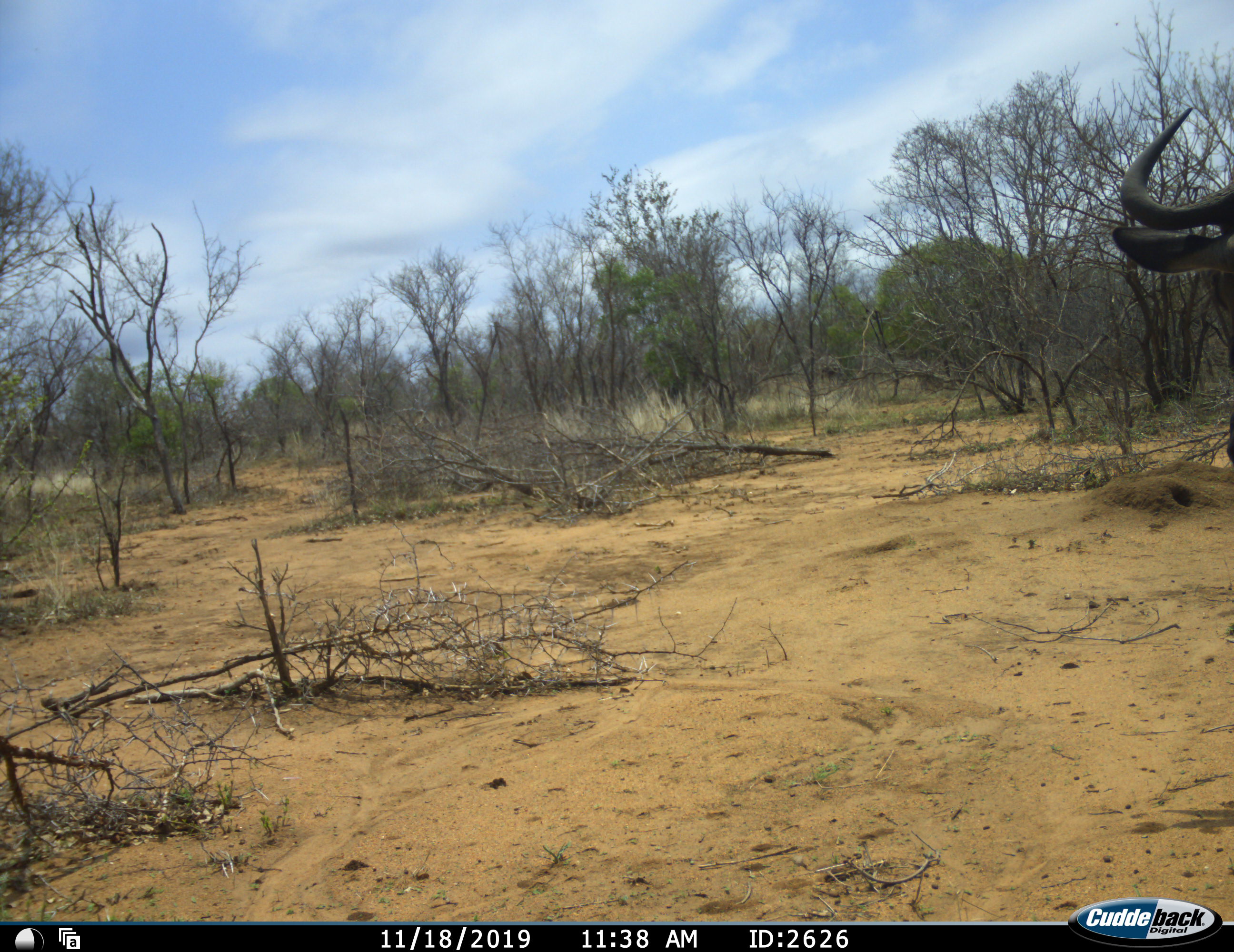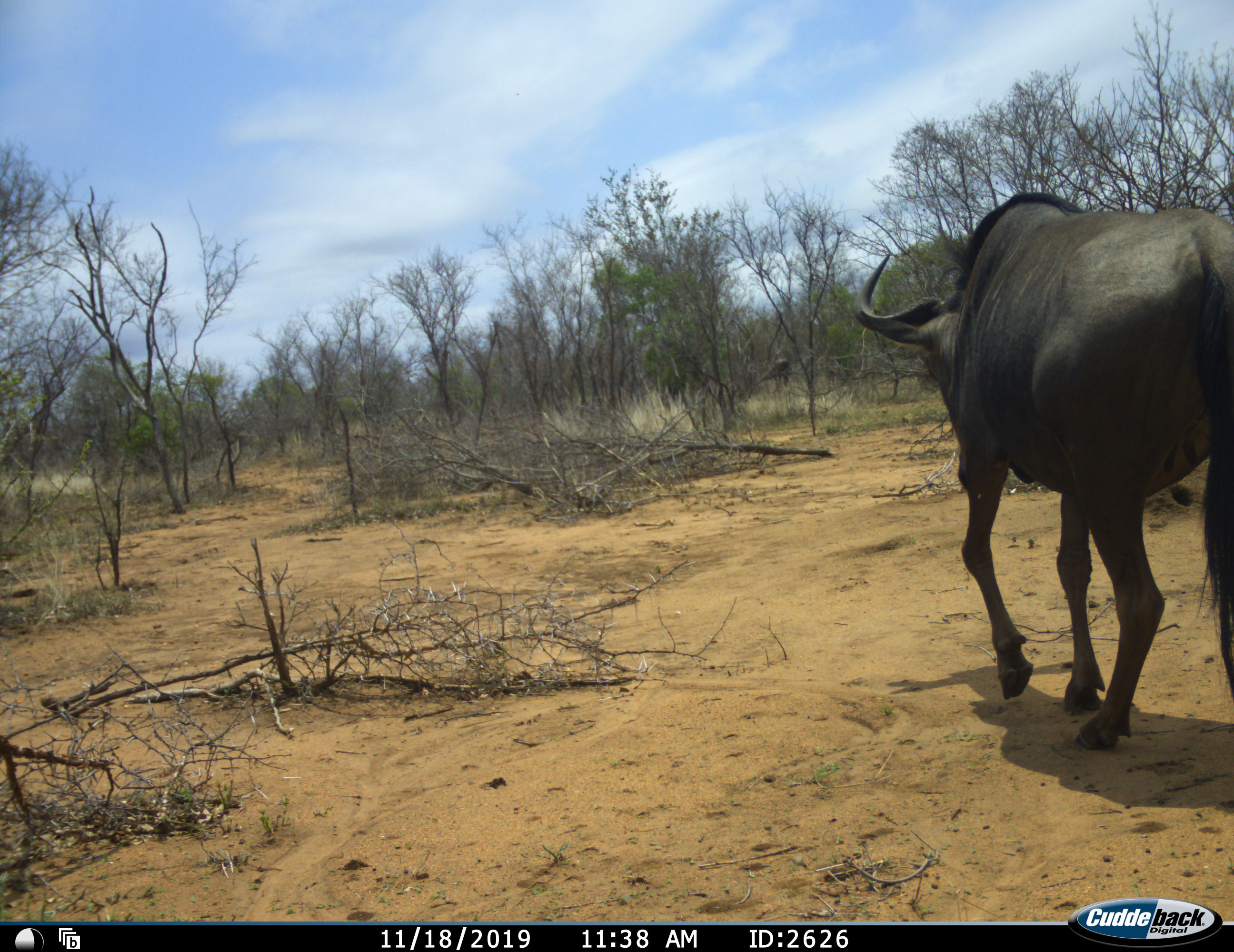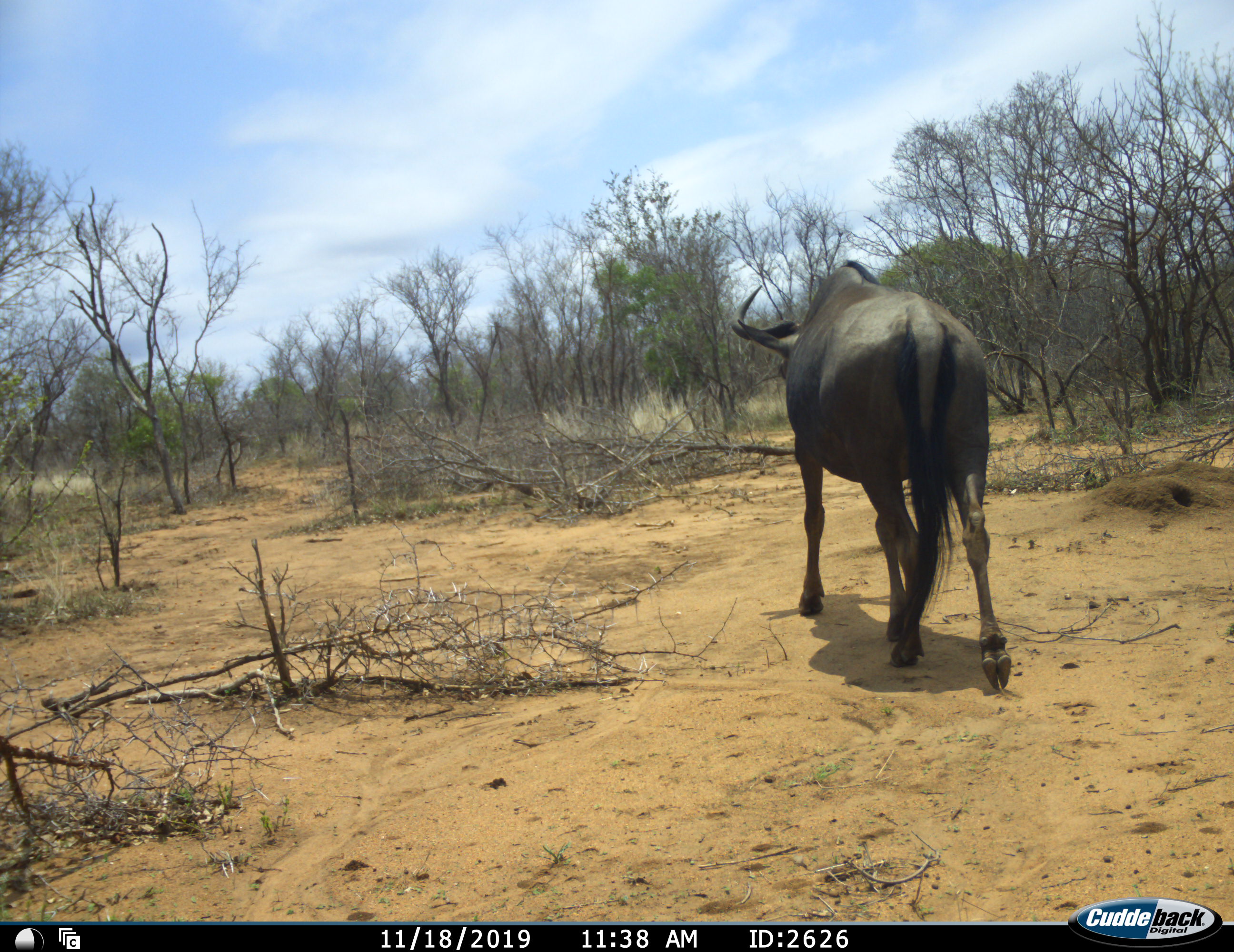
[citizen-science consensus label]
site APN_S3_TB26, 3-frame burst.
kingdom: Animalia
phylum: Chordata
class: Mammalia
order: Artiodactyla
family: Bovidae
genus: Connochaetes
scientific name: Connochaetes taurinus taurinus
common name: blue wildebeest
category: wildebeestblue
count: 1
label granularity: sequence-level